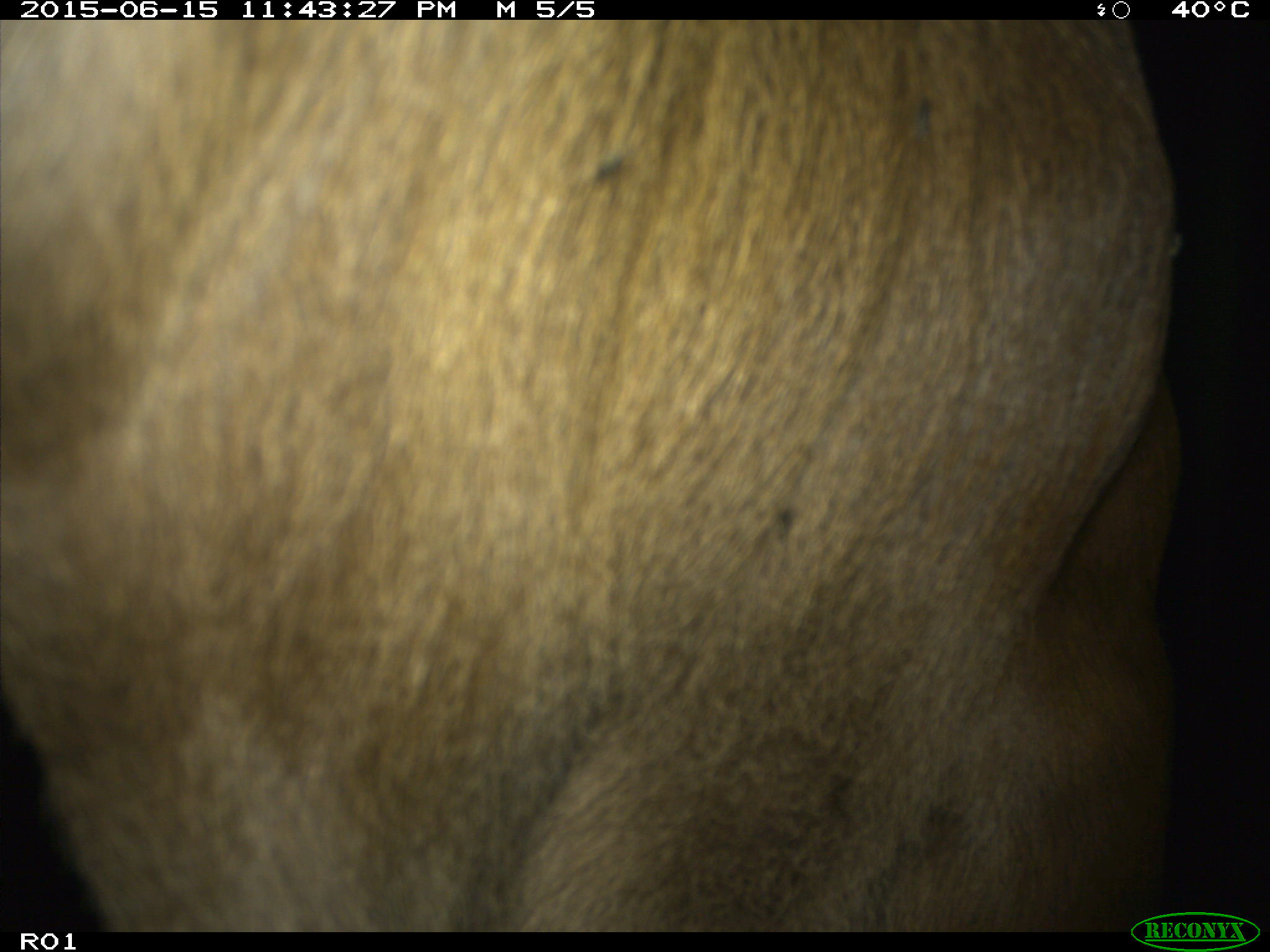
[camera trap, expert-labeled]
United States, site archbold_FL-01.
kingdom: Animalia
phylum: Chordata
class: Mammalia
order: Artiodactyla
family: Bovidae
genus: Bos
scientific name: Bos taurus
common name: domestic cow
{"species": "Bos taurus (domestic cow)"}